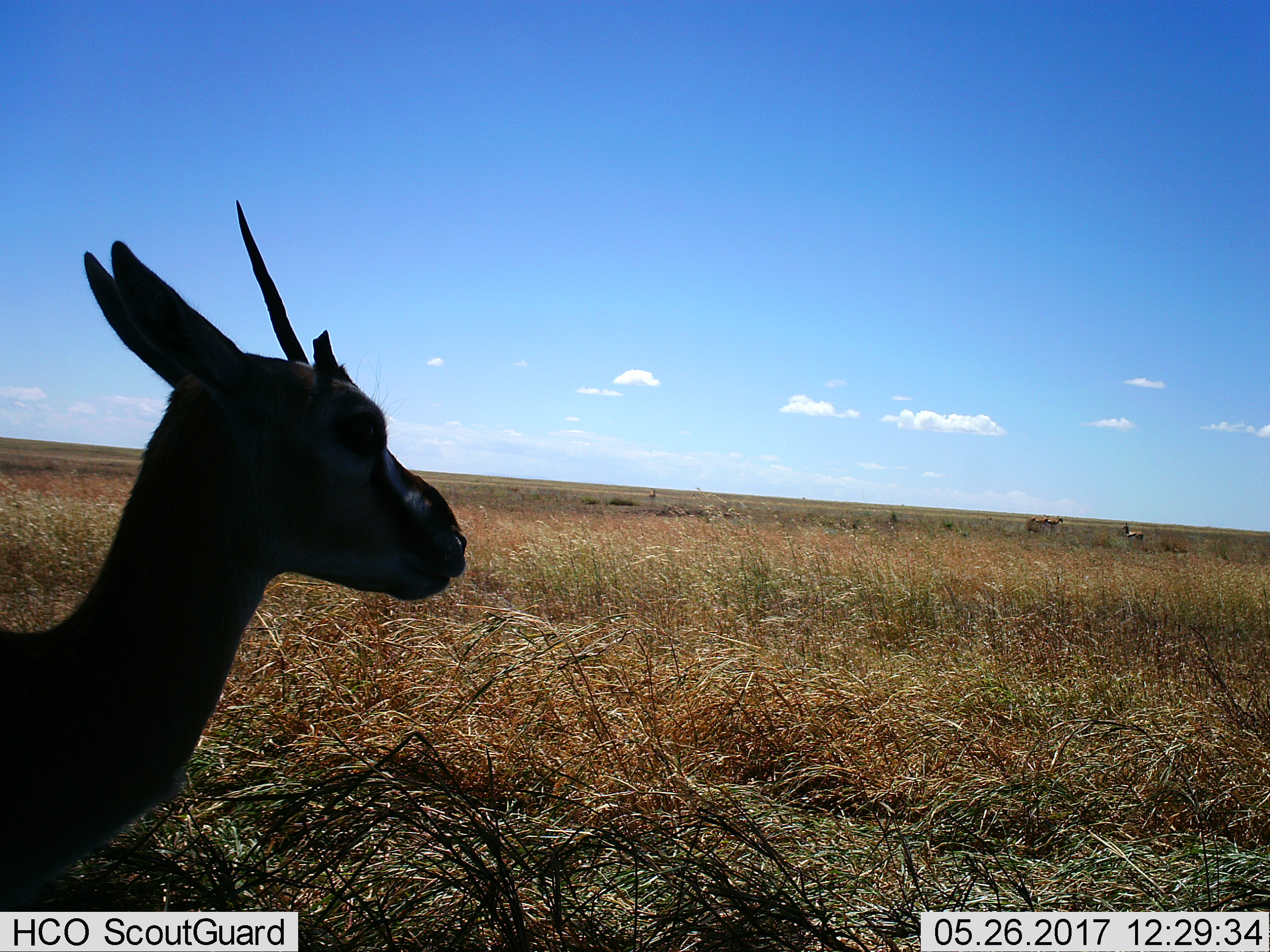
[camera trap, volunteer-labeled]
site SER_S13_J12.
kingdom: Animalia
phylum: Chordata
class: Mammalia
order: Artiodactyla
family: Bovidae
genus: Eudorcas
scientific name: Eudorcas thomsonii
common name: thomson's gazelle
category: gazellethomsons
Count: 4.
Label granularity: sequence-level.